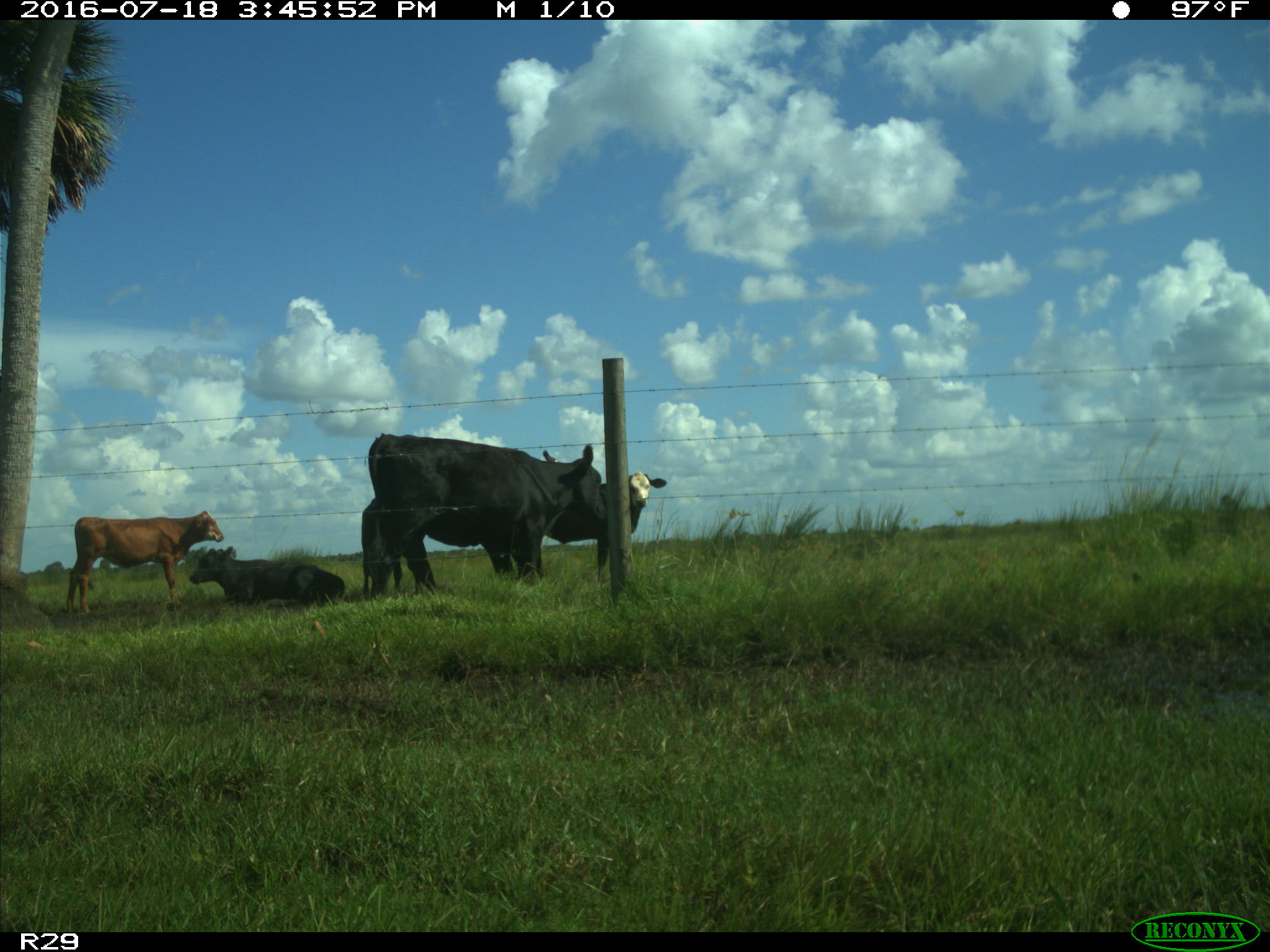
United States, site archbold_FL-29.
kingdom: Animalia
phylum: Chordata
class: Mammalia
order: Artiodactyla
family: Bovidae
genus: Bos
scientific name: Bos taurus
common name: domestic cow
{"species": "Bos taurus (domestic cow)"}